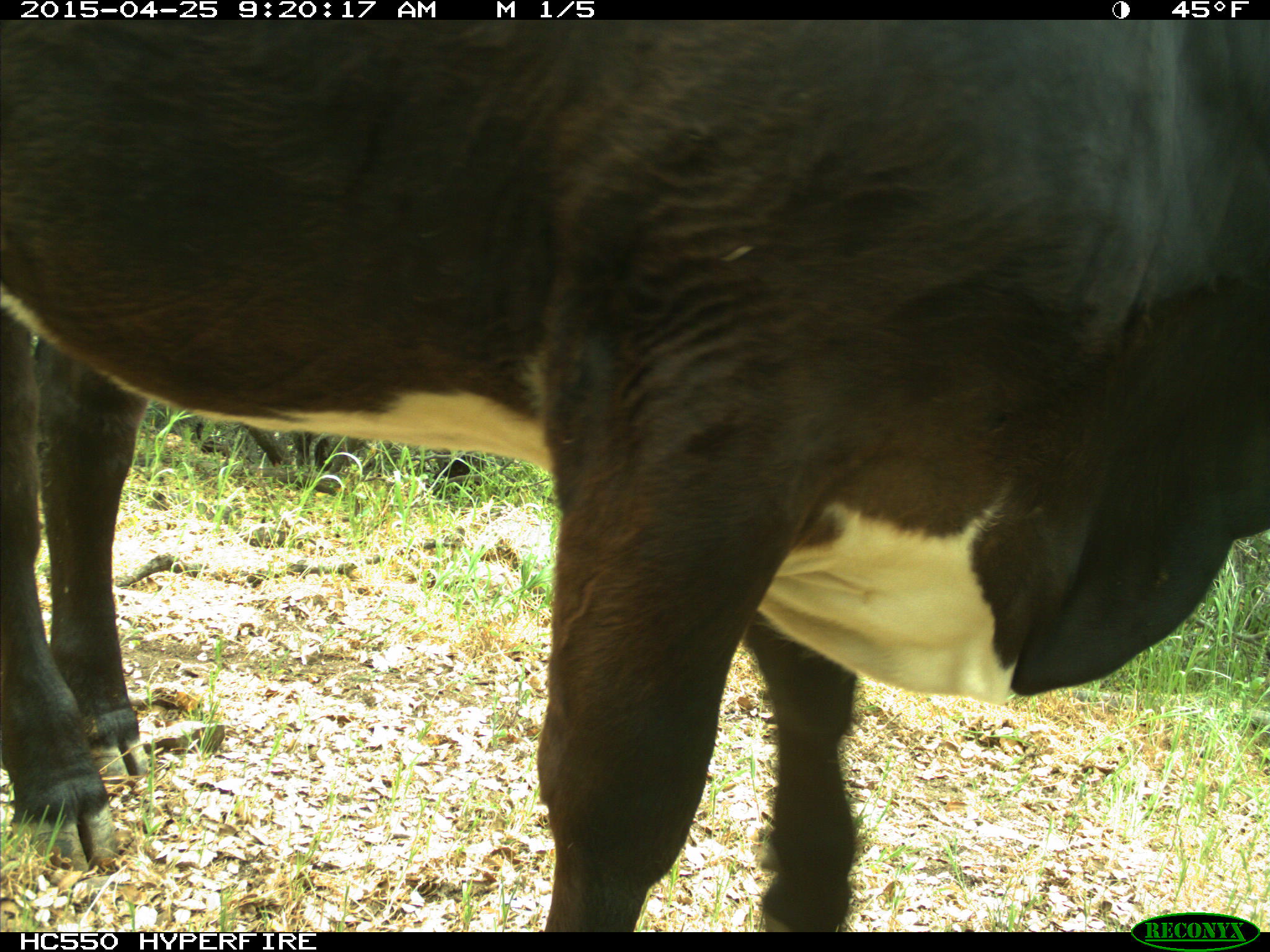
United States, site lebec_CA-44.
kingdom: Animalia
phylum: Chordata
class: Mammalia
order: Artiodactyla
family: Suidae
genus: Sus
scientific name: Sus scrofa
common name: wild boar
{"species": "Sus scrofa (wild boar)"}